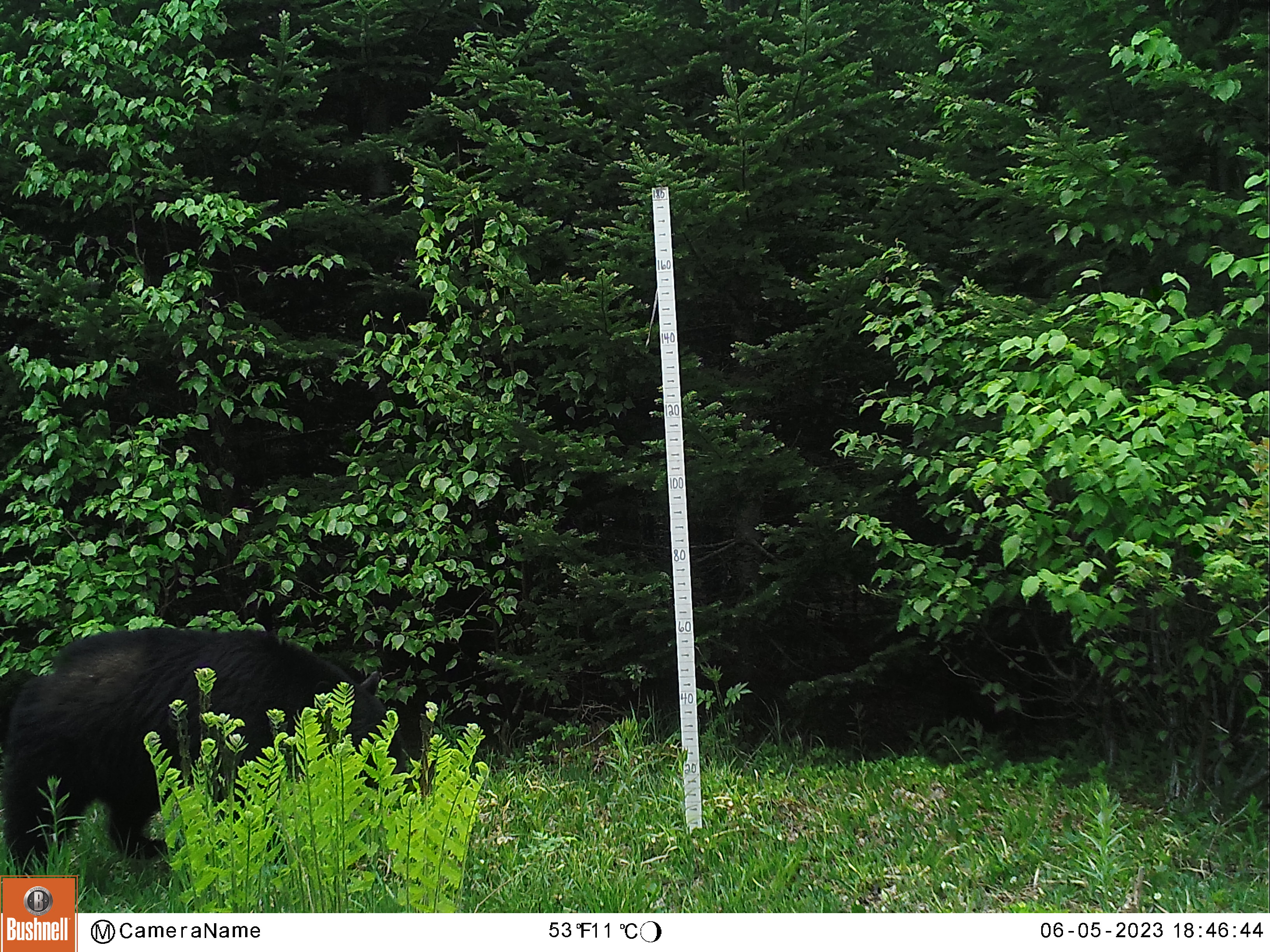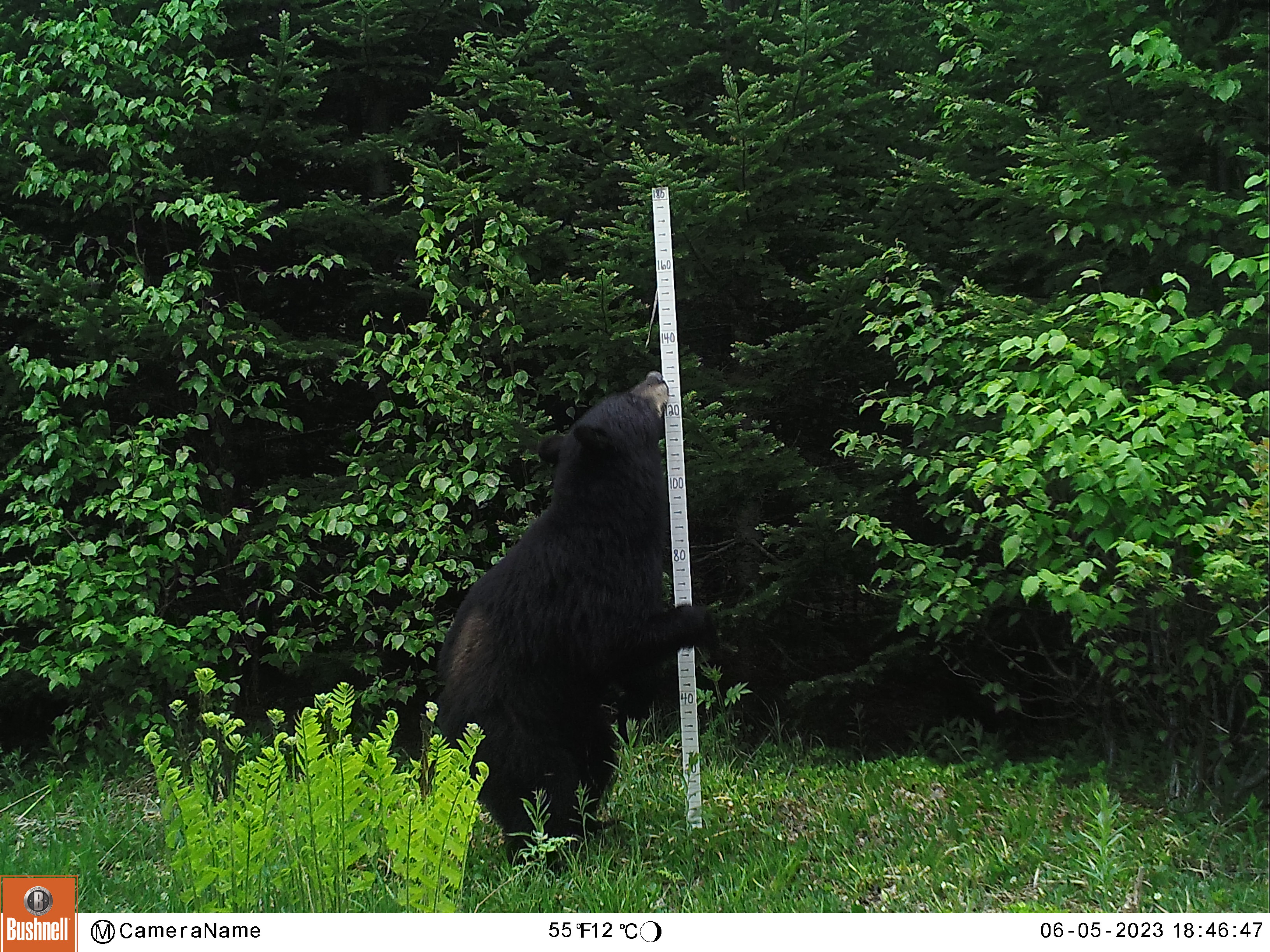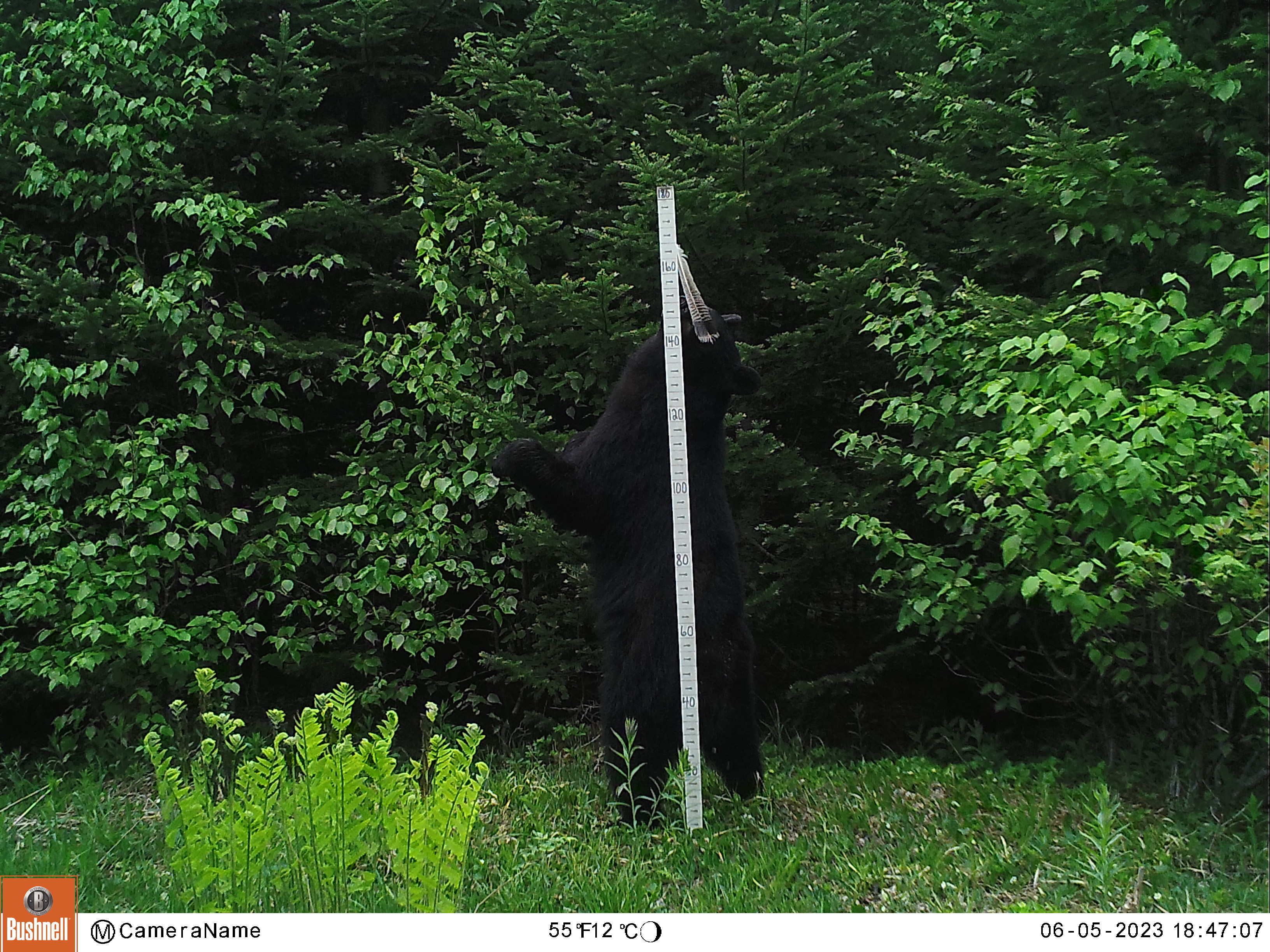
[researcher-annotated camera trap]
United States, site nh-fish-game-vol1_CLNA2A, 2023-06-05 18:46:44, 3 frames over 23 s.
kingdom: Animalia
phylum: Chordata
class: Mammalia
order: Carnivora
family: Ursidae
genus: Ursus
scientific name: Ursus americanus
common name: black bear